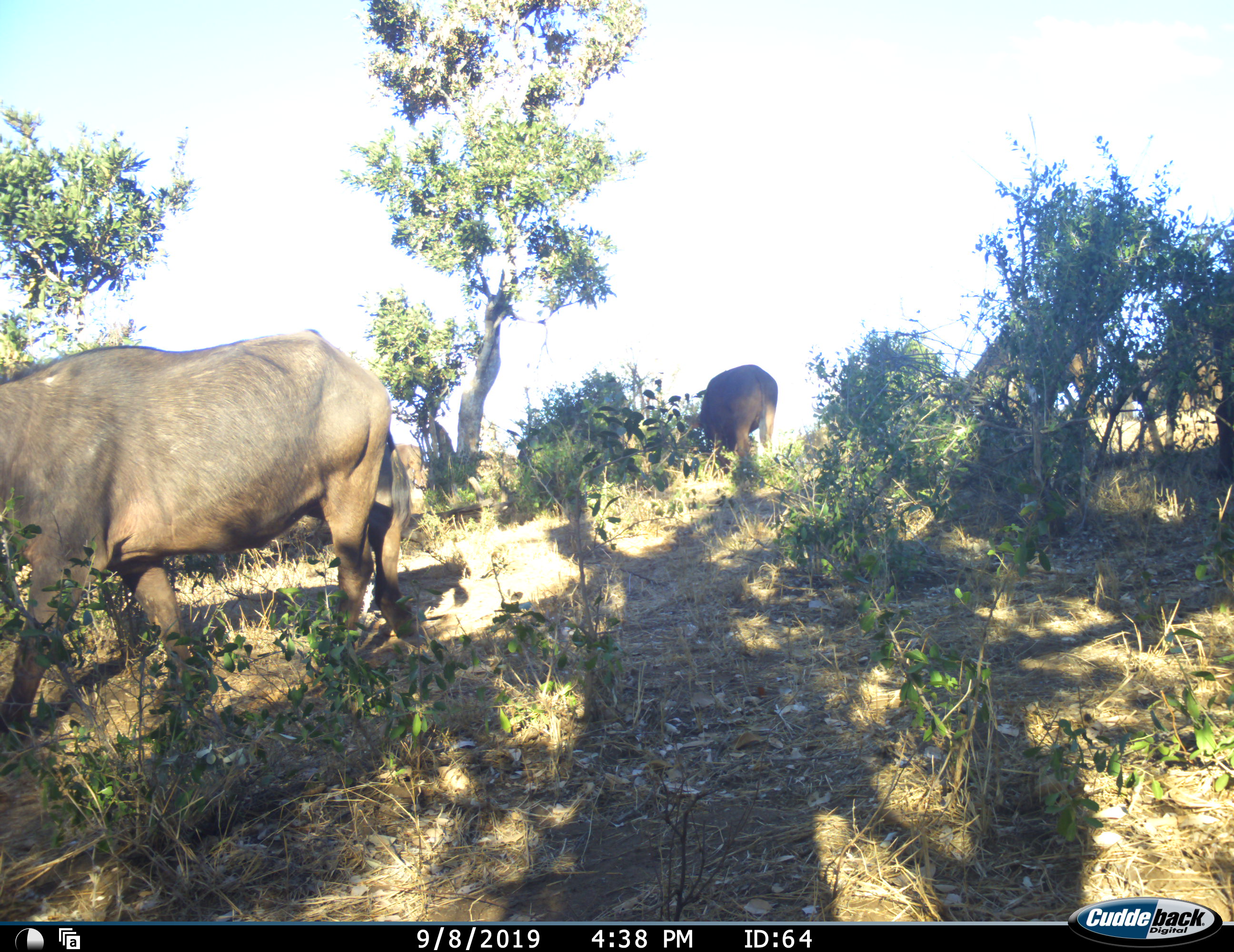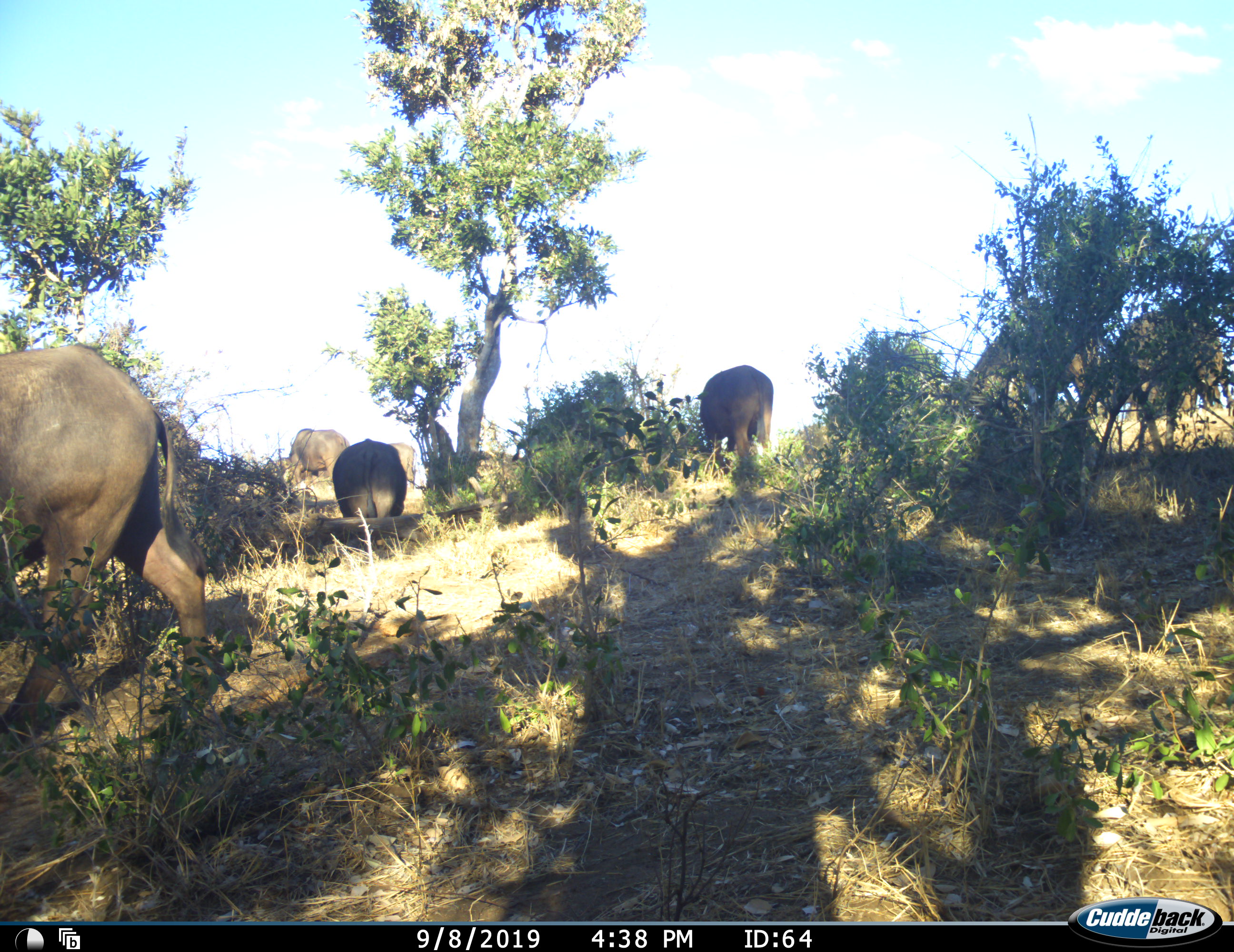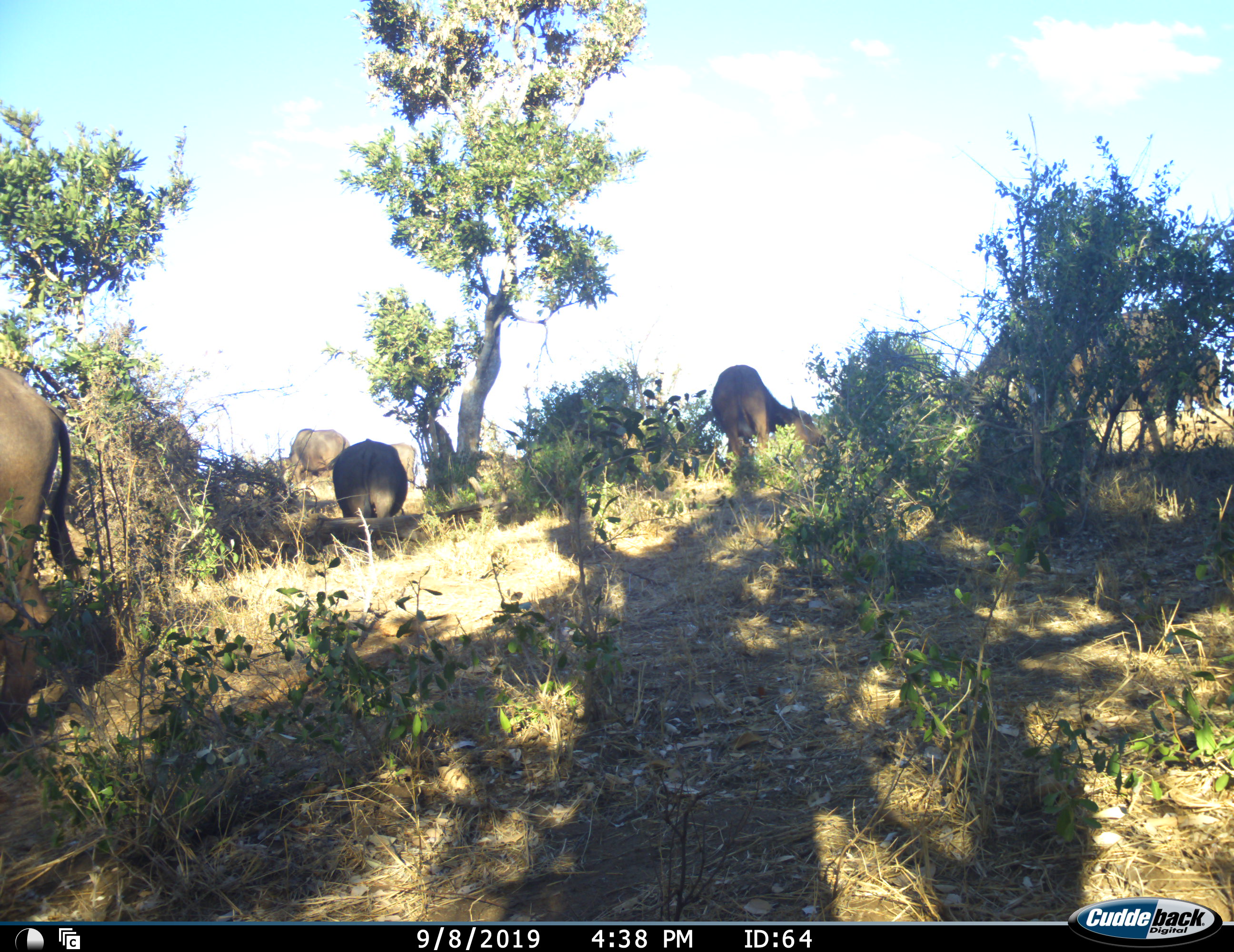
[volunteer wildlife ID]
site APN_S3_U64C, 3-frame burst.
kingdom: Animalia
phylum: Chordata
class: Mammalia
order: Artiodactyla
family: Bovidae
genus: Syncerus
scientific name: Syncerus caffer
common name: african buffalo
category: buffalo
Buffalo (african buffalo) (Syncerus caffer), count 6. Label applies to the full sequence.